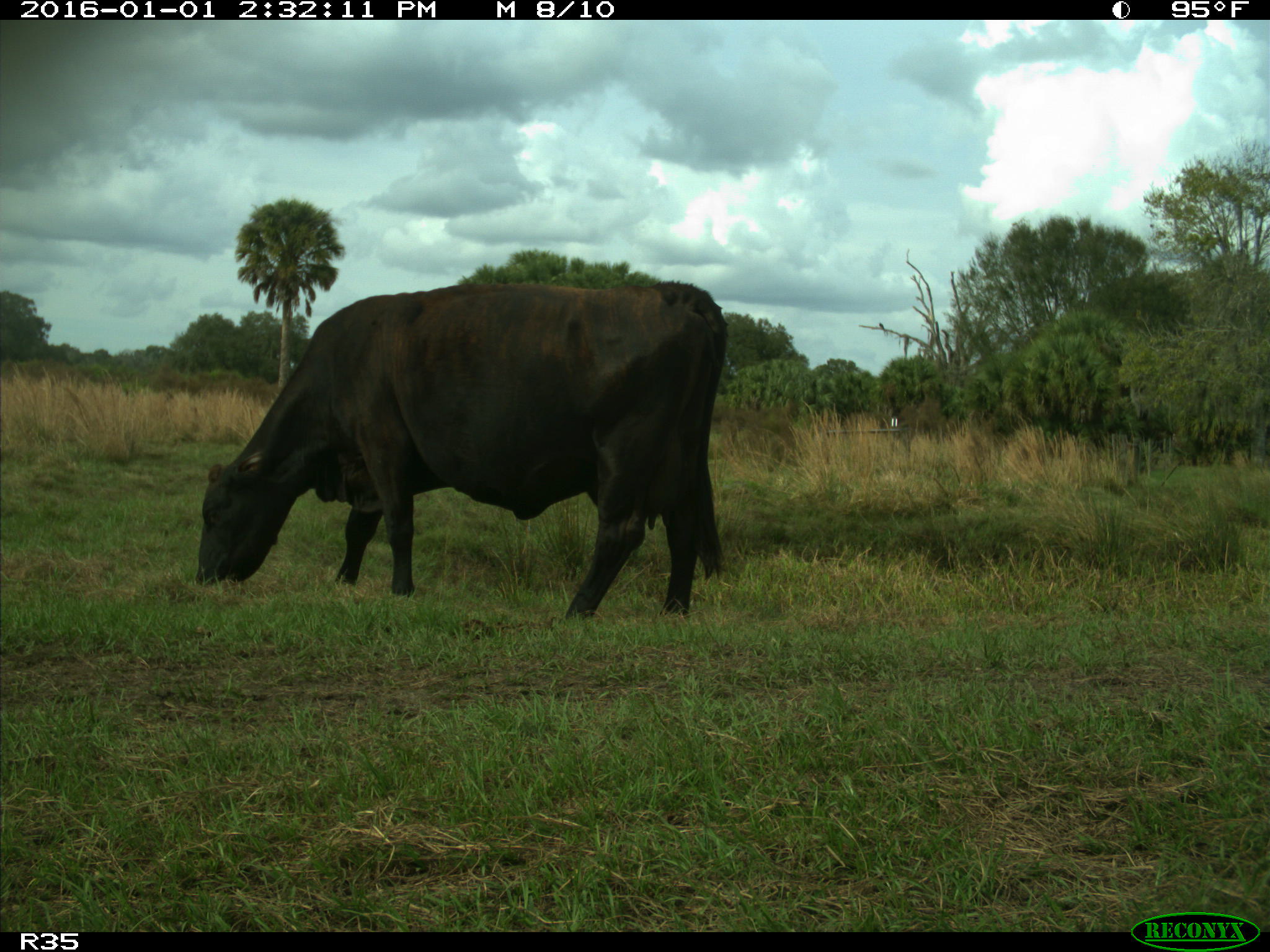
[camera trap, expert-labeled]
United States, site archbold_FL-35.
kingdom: Animalia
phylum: Chordata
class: Mammalia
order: Artiodactyla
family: Bovidae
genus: Bos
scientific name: Bos taurus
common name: domestic cow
Bos taurus (domestic cow).